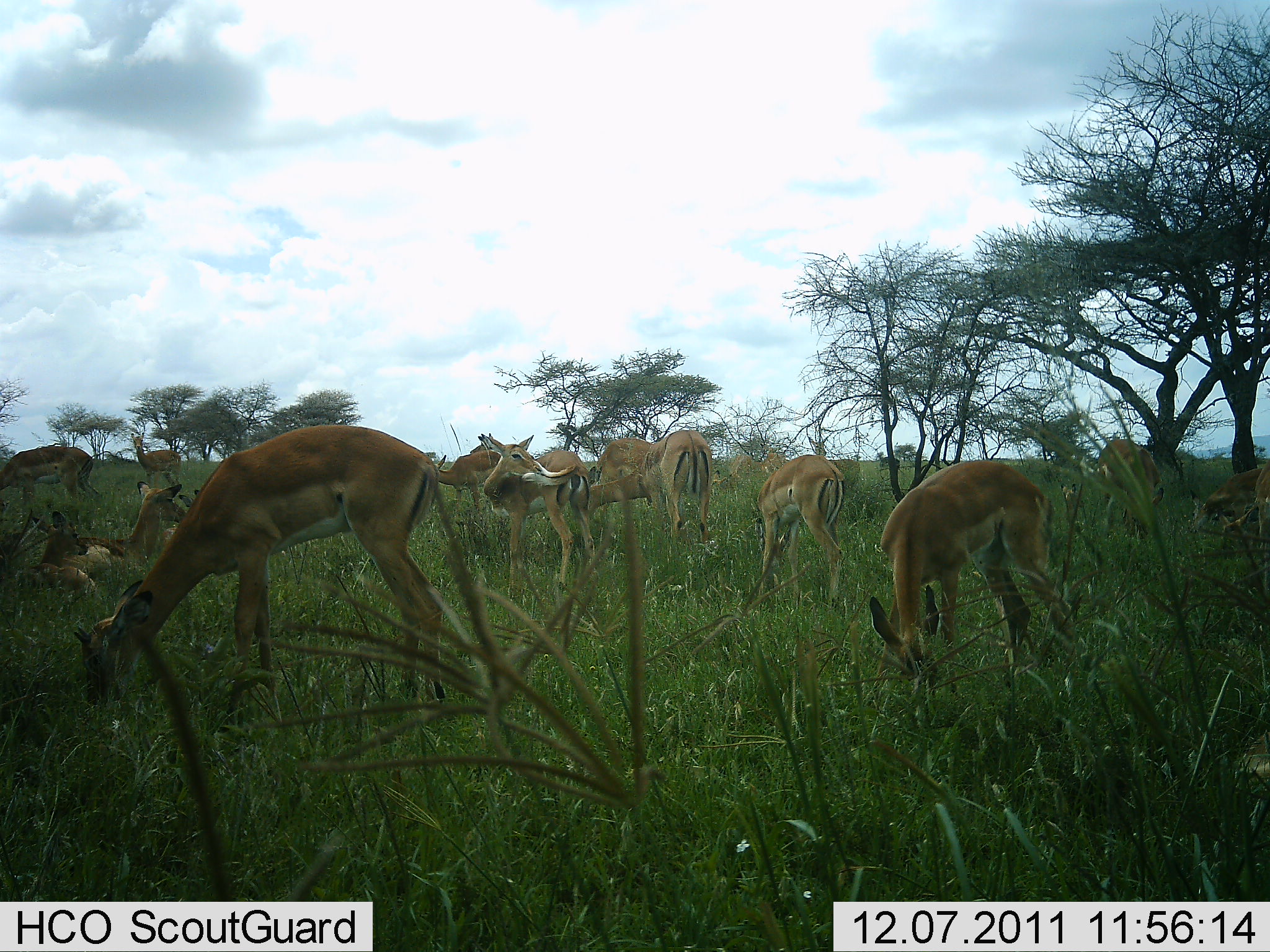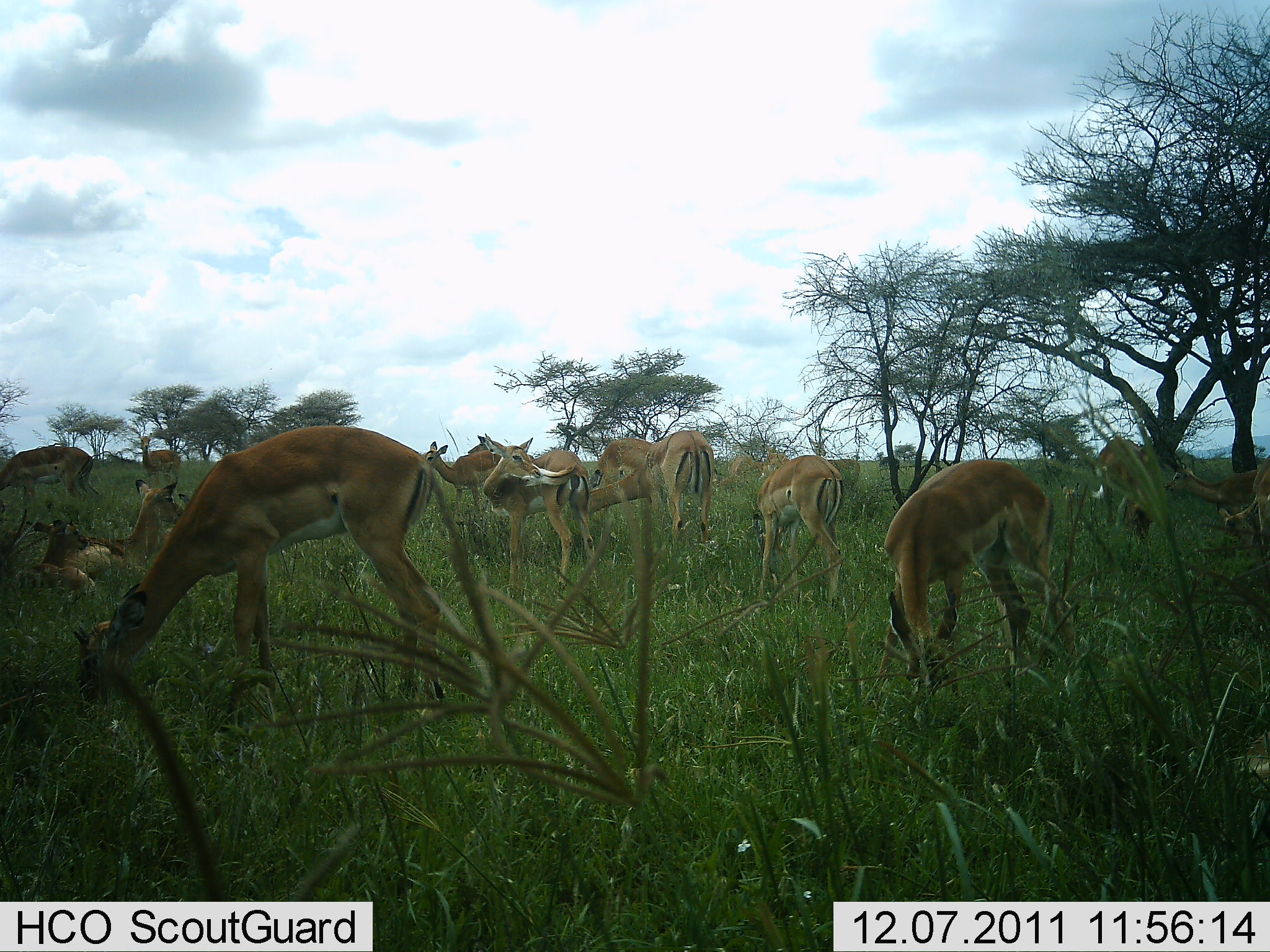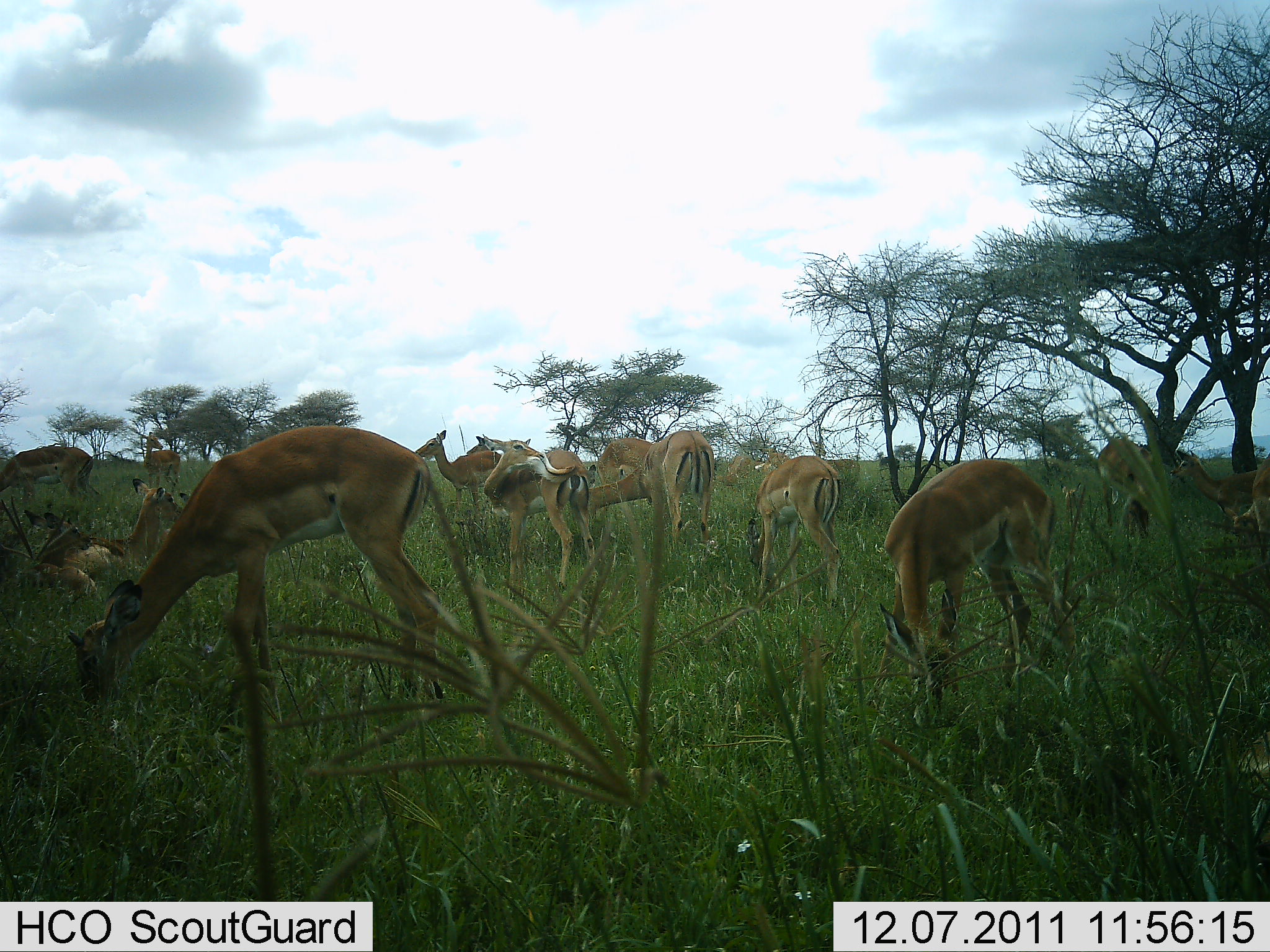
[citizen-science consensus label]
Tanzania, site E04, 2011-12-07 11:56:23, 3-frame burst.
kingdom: Animalia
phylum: Chordata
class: Mammalia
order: Artiodactyla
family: Bovidae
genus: Aepyceros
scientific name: Aepyceros melampus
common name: impala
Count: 11-50.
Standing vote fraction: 44%.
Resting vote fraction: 56%.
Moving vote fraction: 11%.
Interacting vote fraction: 11%.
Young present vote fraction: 0%.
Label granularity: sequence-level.